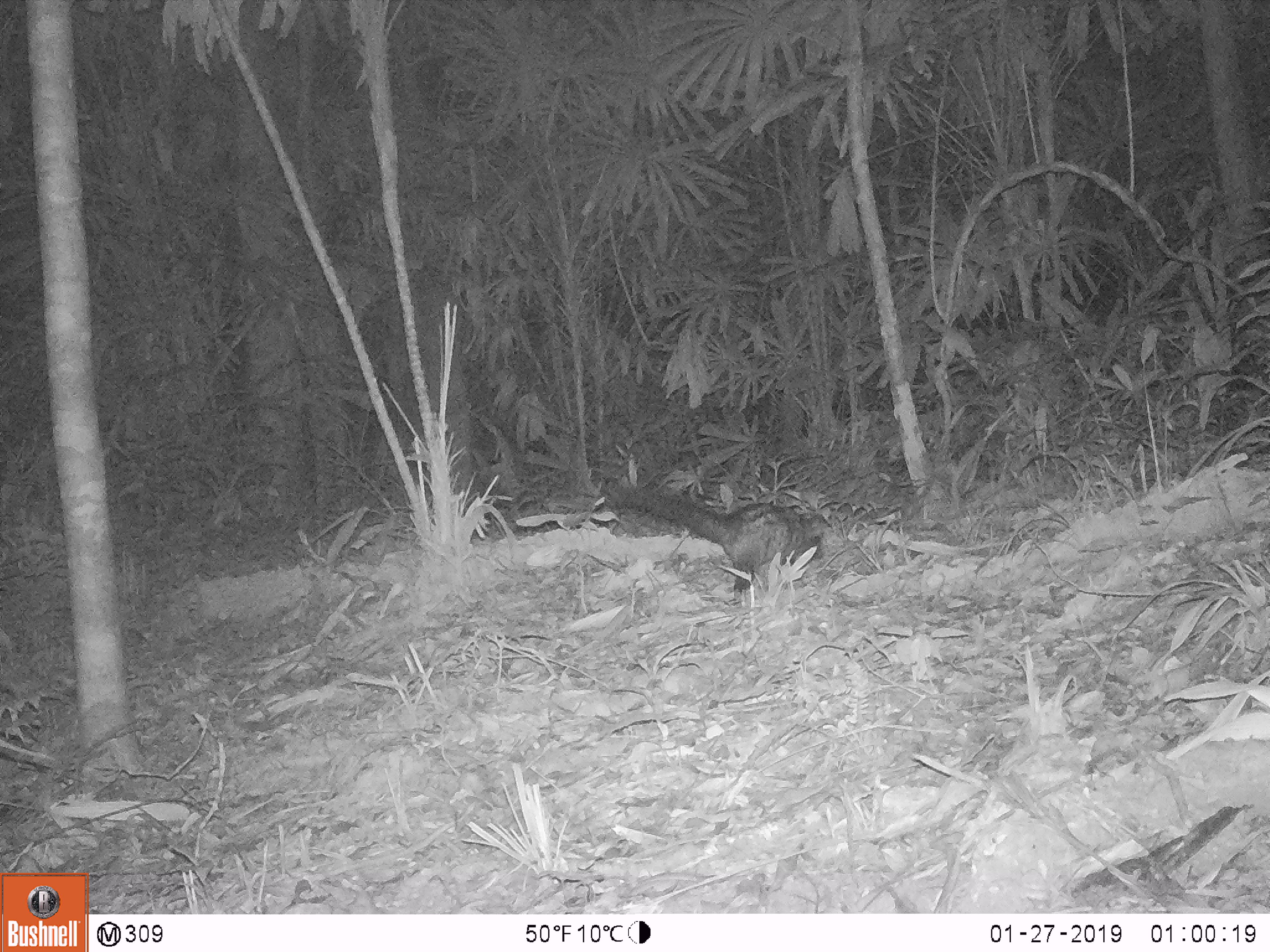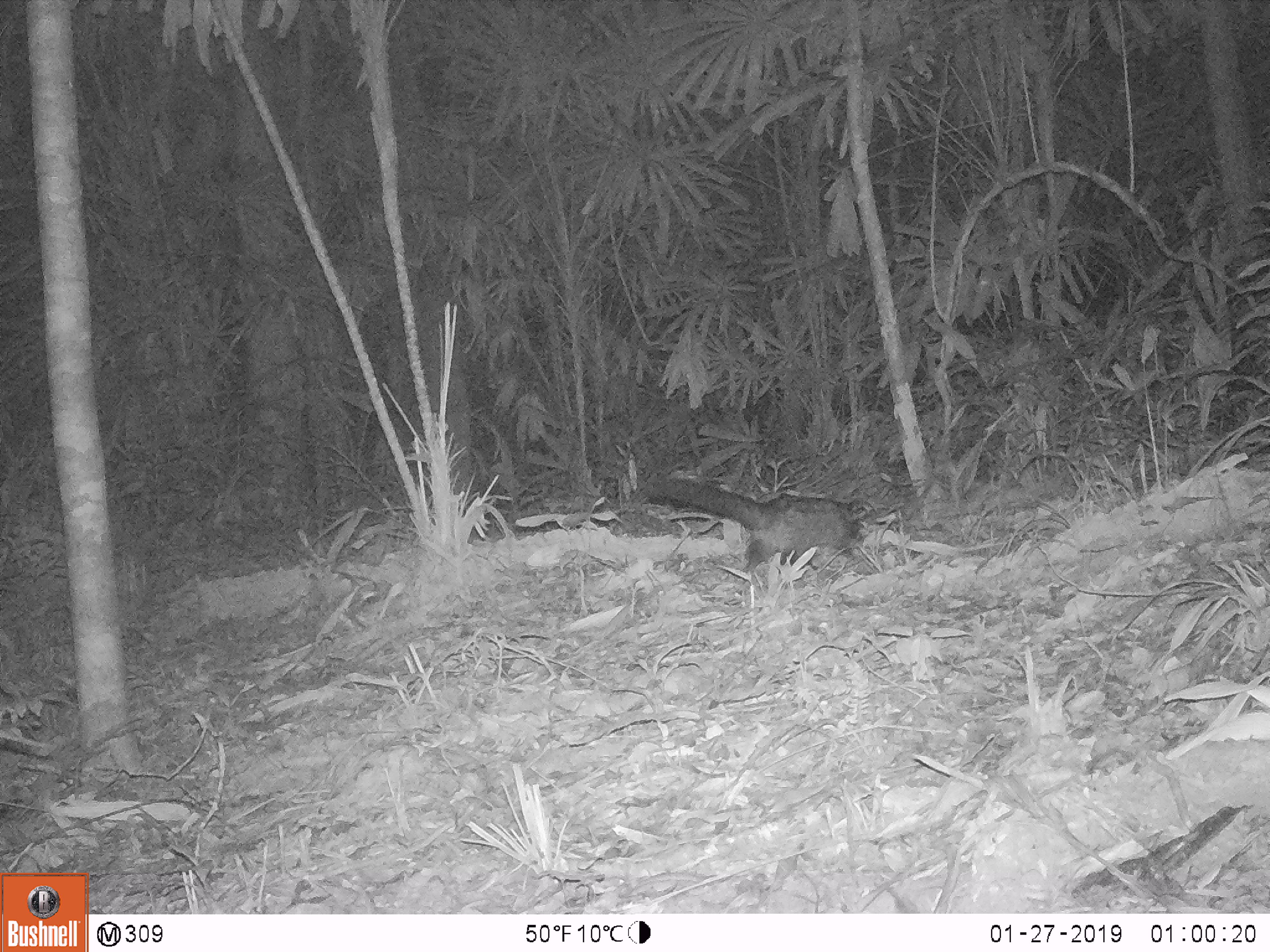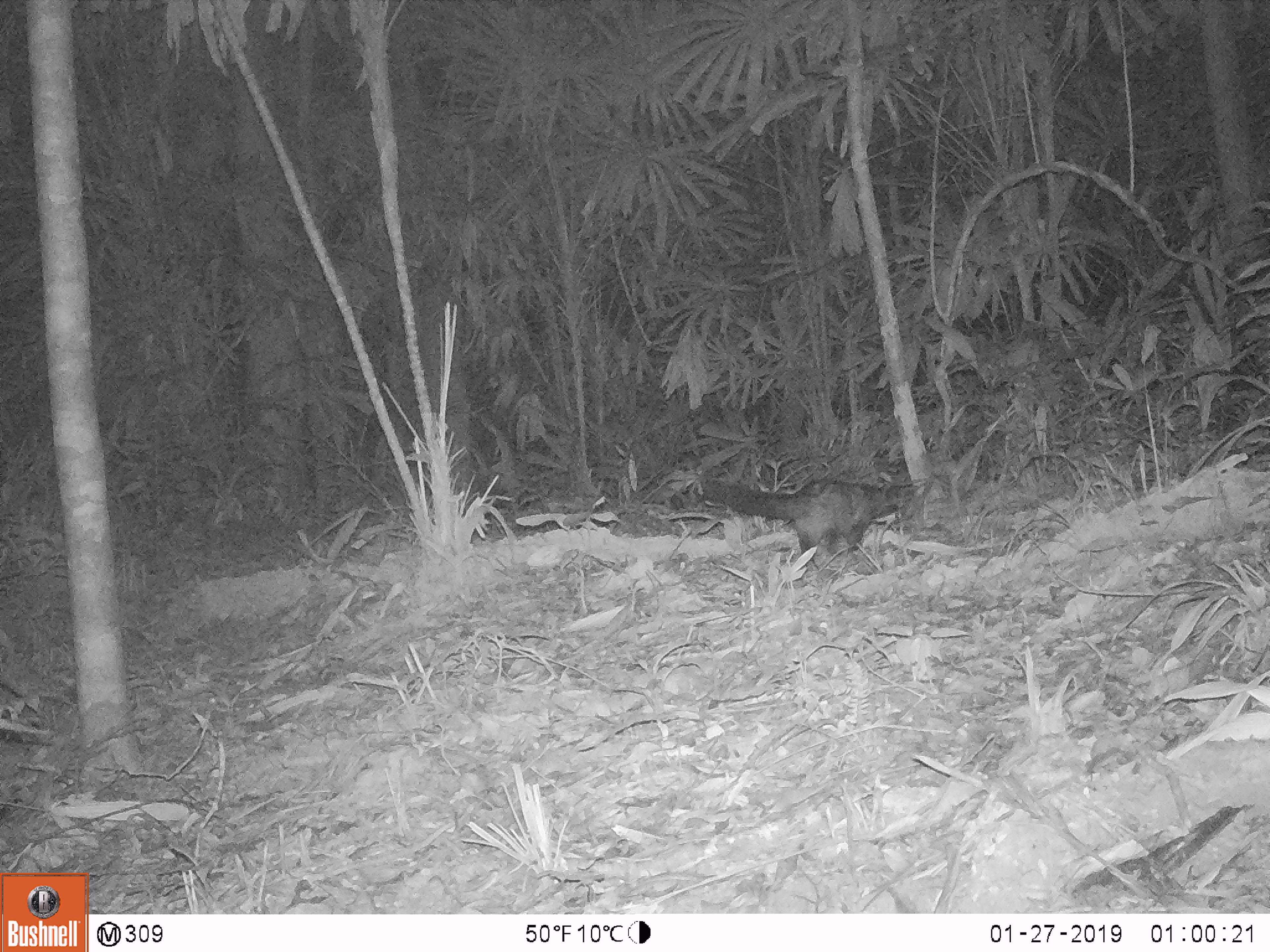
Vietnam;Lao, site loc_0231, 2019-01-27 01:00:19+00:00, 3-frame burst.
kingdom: Animalia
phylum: Chordata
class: Mammalia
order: Carnivora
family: Viverridae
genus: Paradoxurus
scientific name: Paradoxurus hermaphroditus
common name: common palm civet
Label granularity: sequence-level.